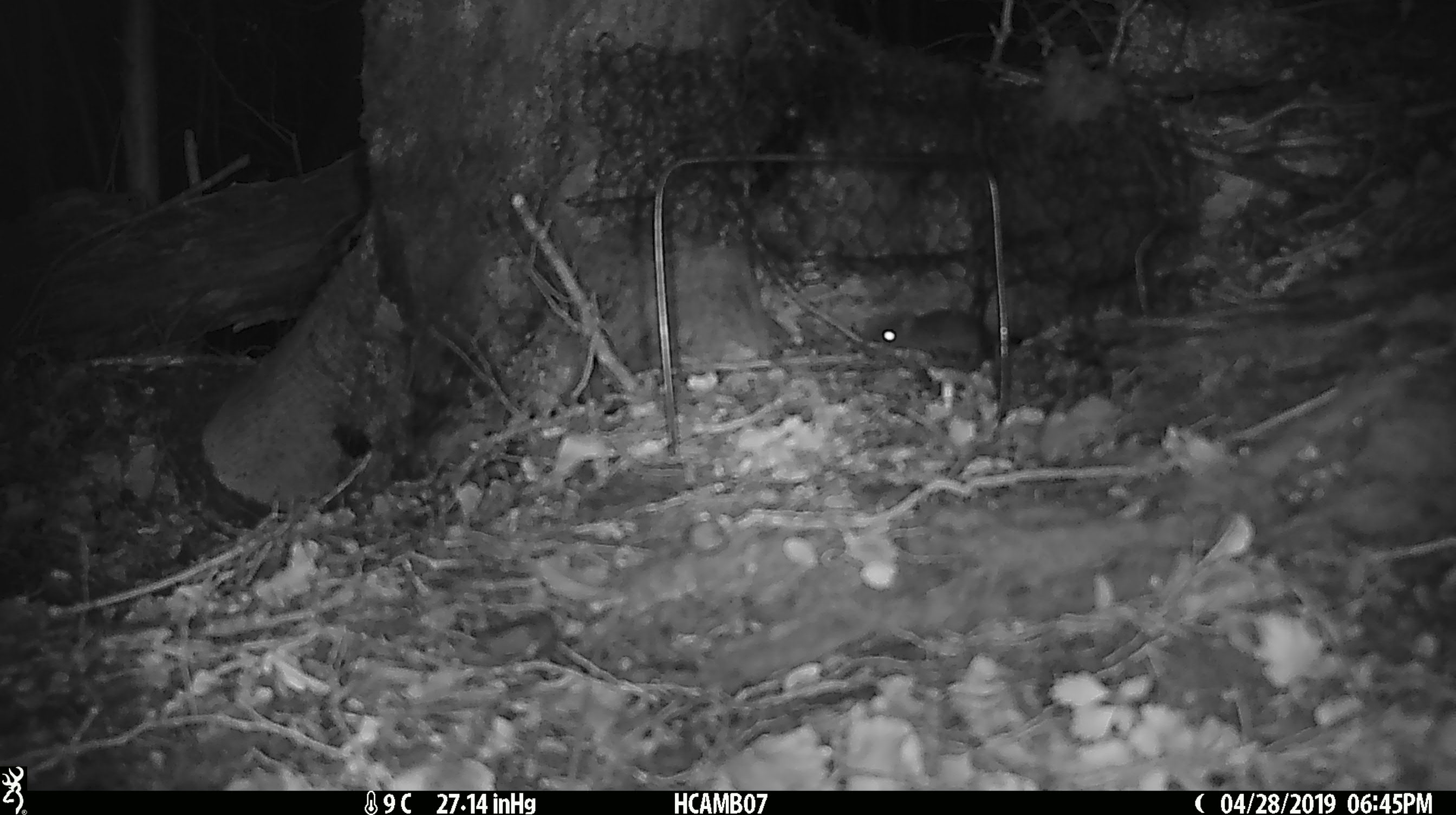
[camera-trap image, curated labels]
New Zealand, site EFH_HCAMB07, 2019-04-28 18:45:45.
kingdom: Animalia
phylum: Chordata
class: Mammalia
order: Rodentia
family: Muridae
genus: Mus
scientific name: Mus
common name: mouse